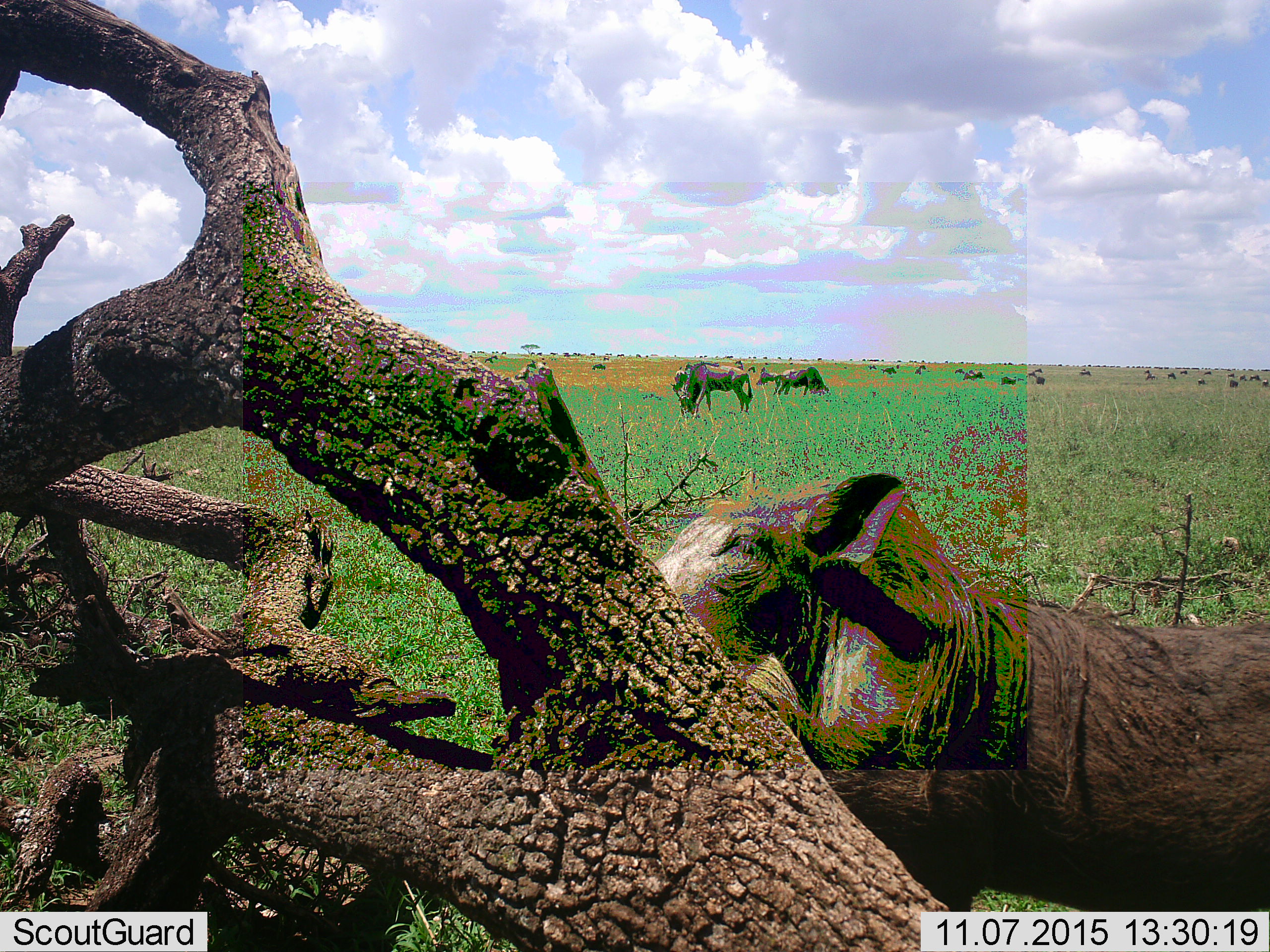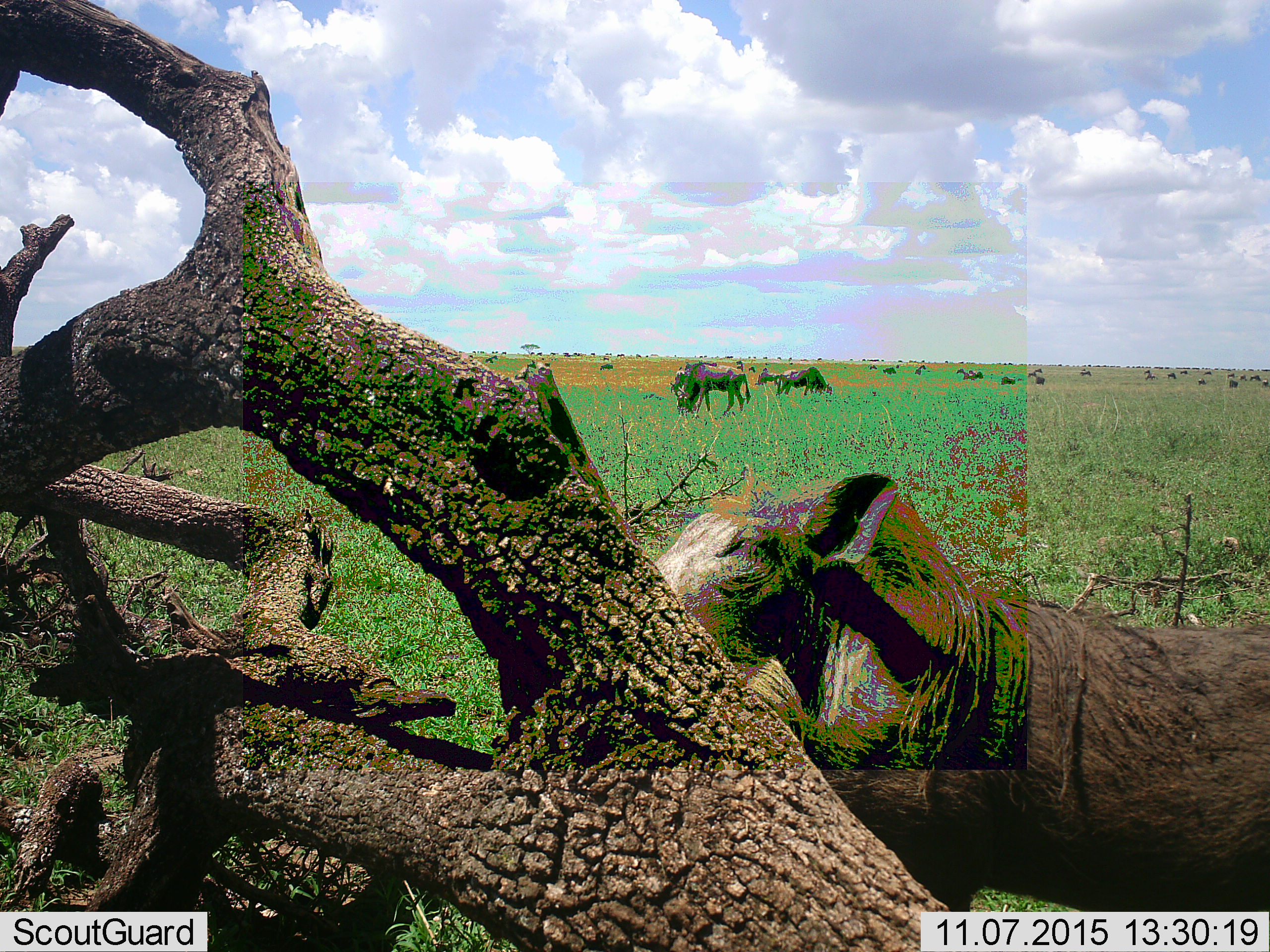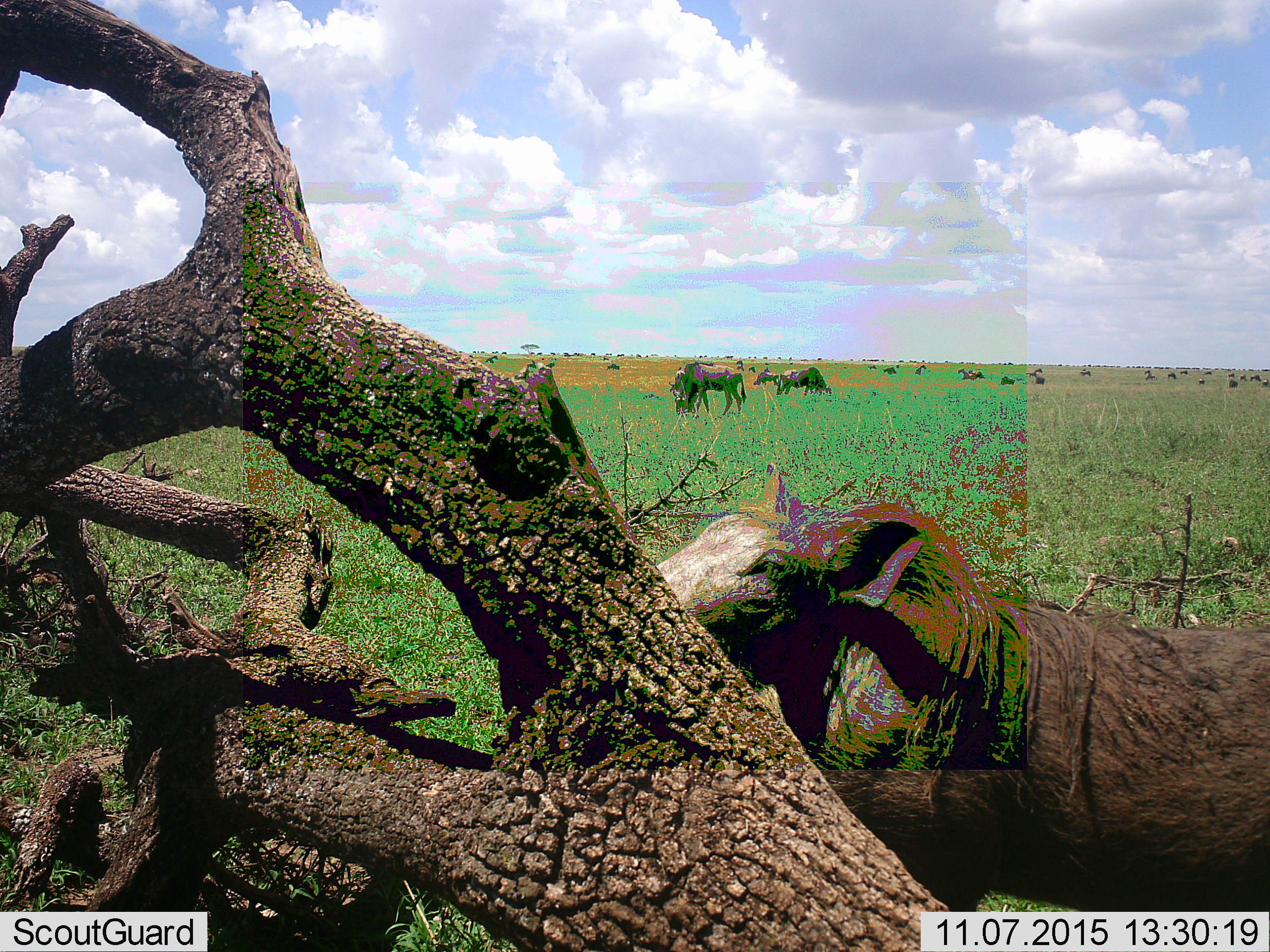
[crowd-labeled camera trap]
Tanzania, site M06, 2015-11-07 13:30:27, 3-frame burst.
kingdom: Animalia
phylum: Chordata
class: Mammalia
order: Artiodactyla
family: Bovidae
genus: Connochaetes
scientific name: Connochaetes taurinus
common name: blue wildebeest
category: wildebeest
Wildebeest (blue wildebeest) (Connochaetes taurinus), count 51+. Behavior (volunteer vote fractions): standing 86%, resting 14%, moving 86%, interacting 0%. Young present (vote fraction): 14%. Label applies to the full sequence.